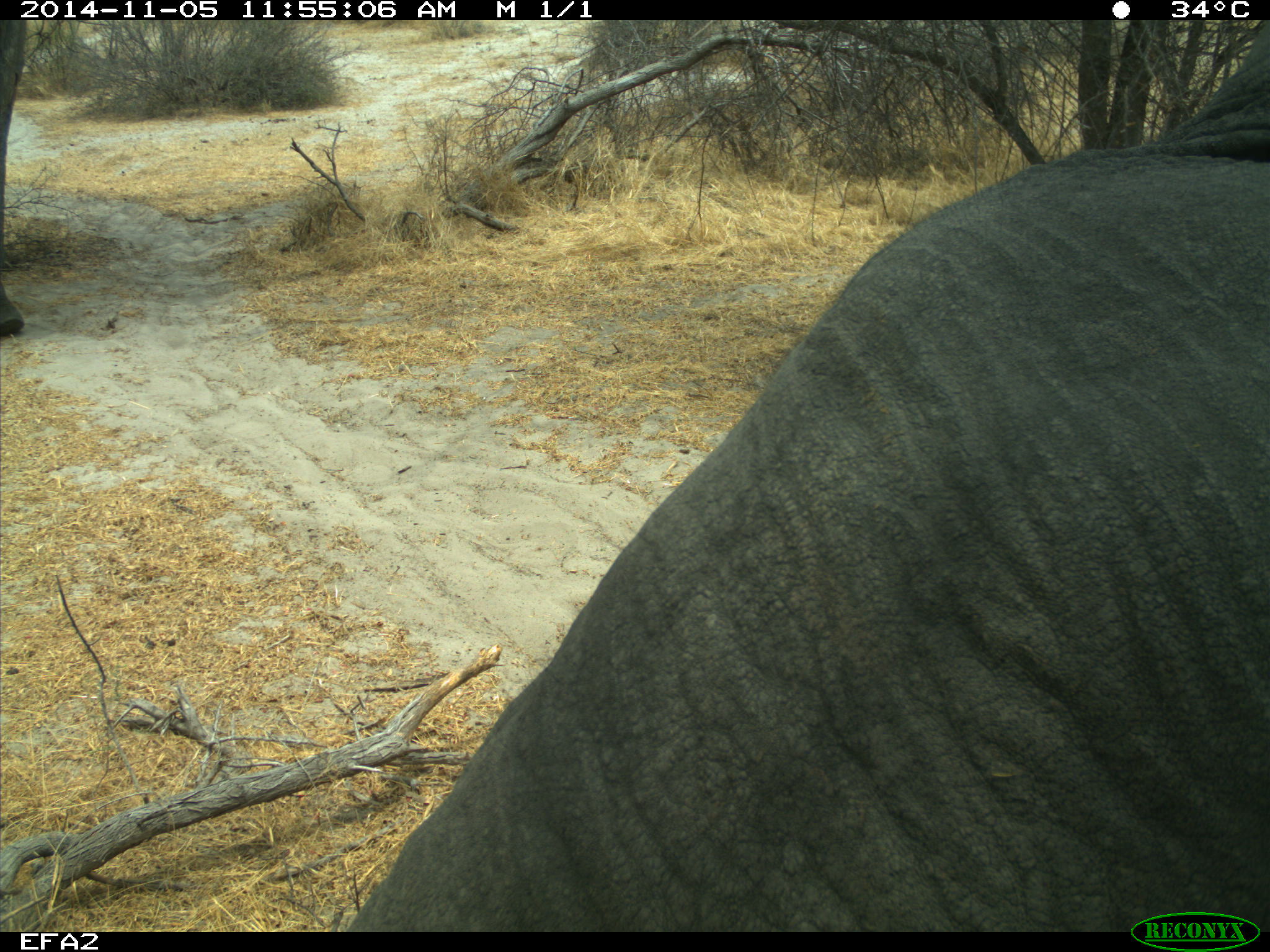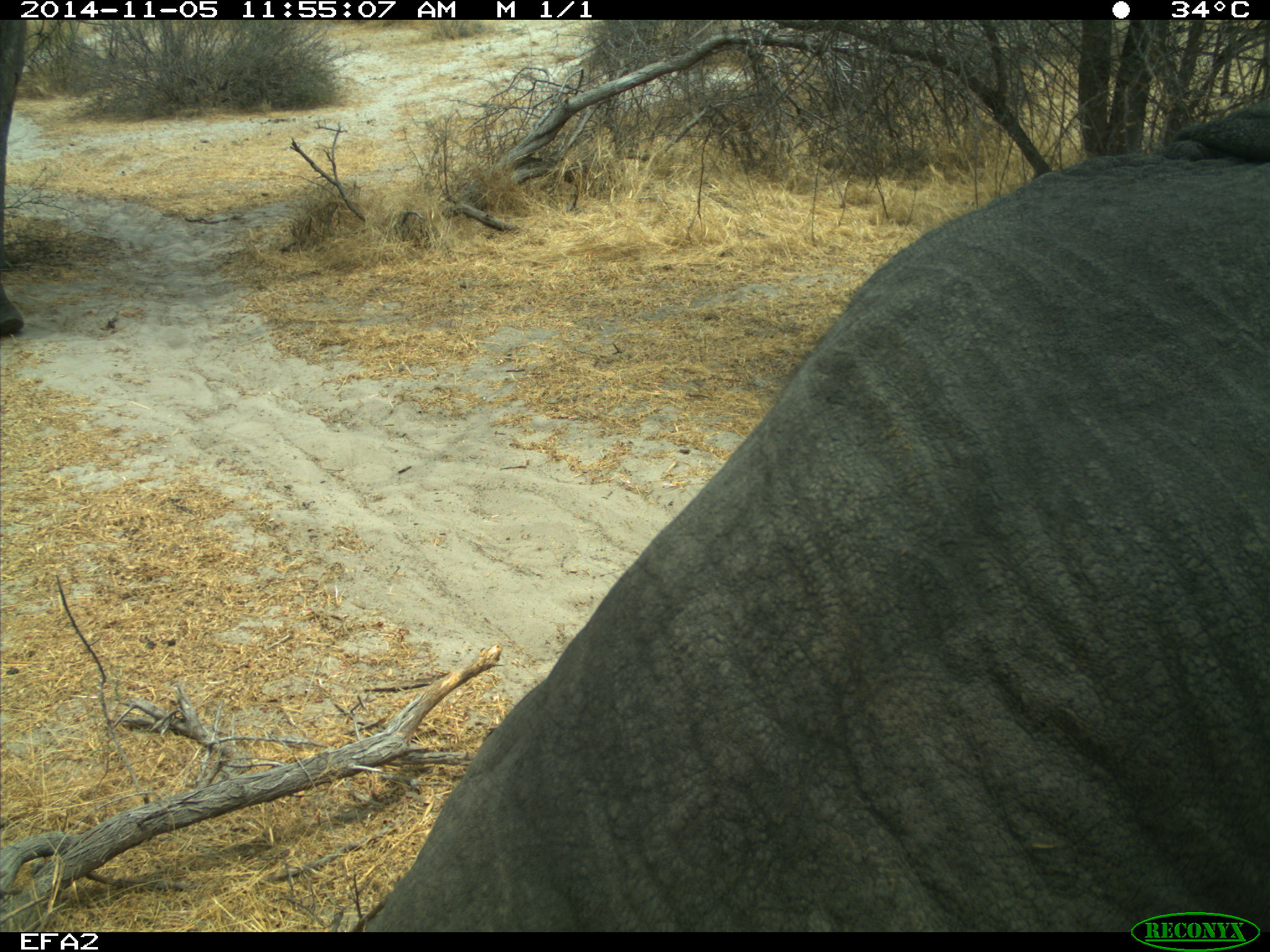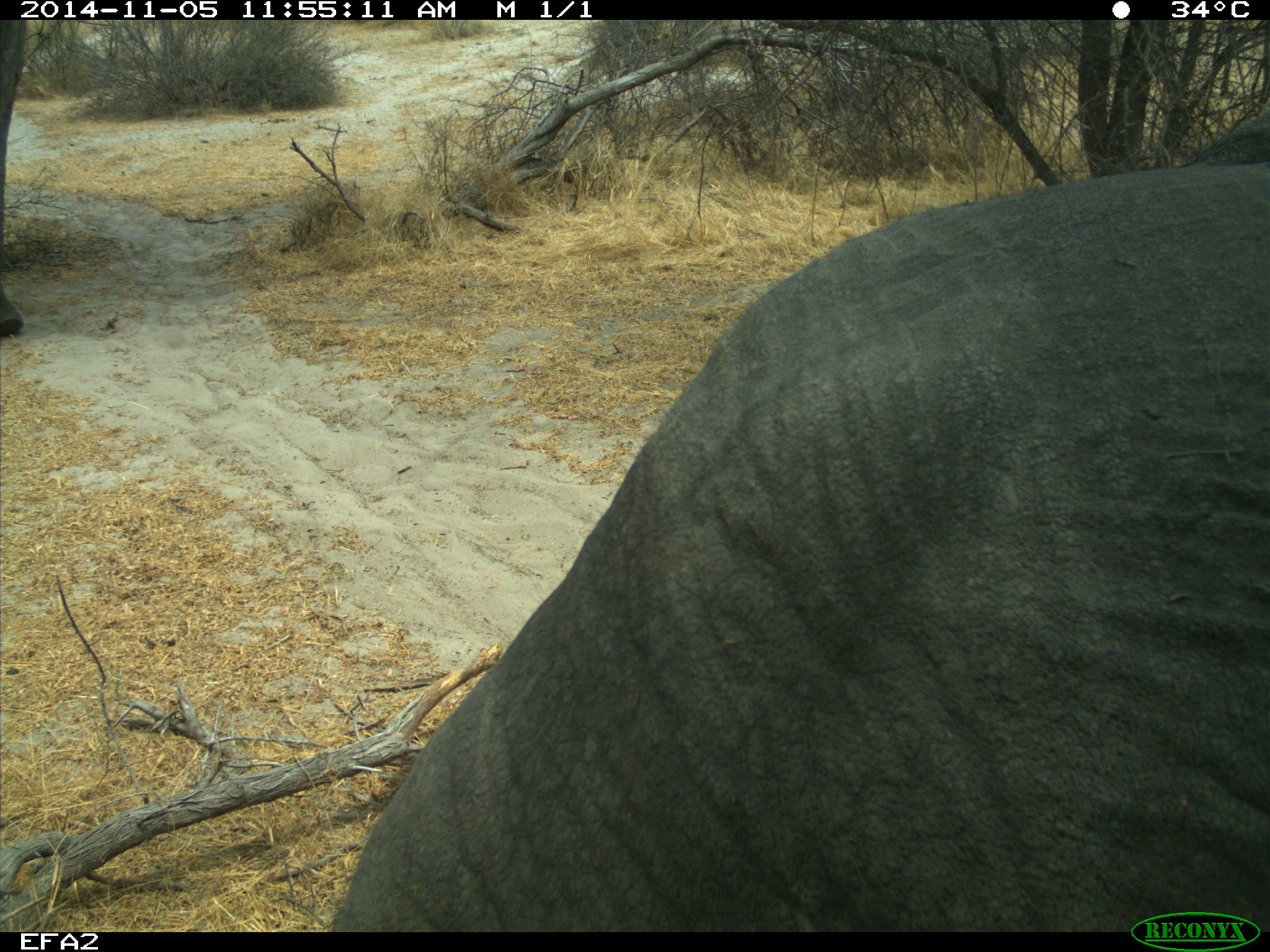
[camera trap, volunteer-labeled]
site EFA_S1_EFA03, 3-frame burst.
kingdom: Animalia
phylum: Chordata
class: Mammalia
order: Proboscidea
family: Elephantidae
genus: Loxodonta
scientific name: Loxodonta africana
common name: african bush elephant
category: elephant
Elephant (african bush elephant) (Loxodonta africana), count 1. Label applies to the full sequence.